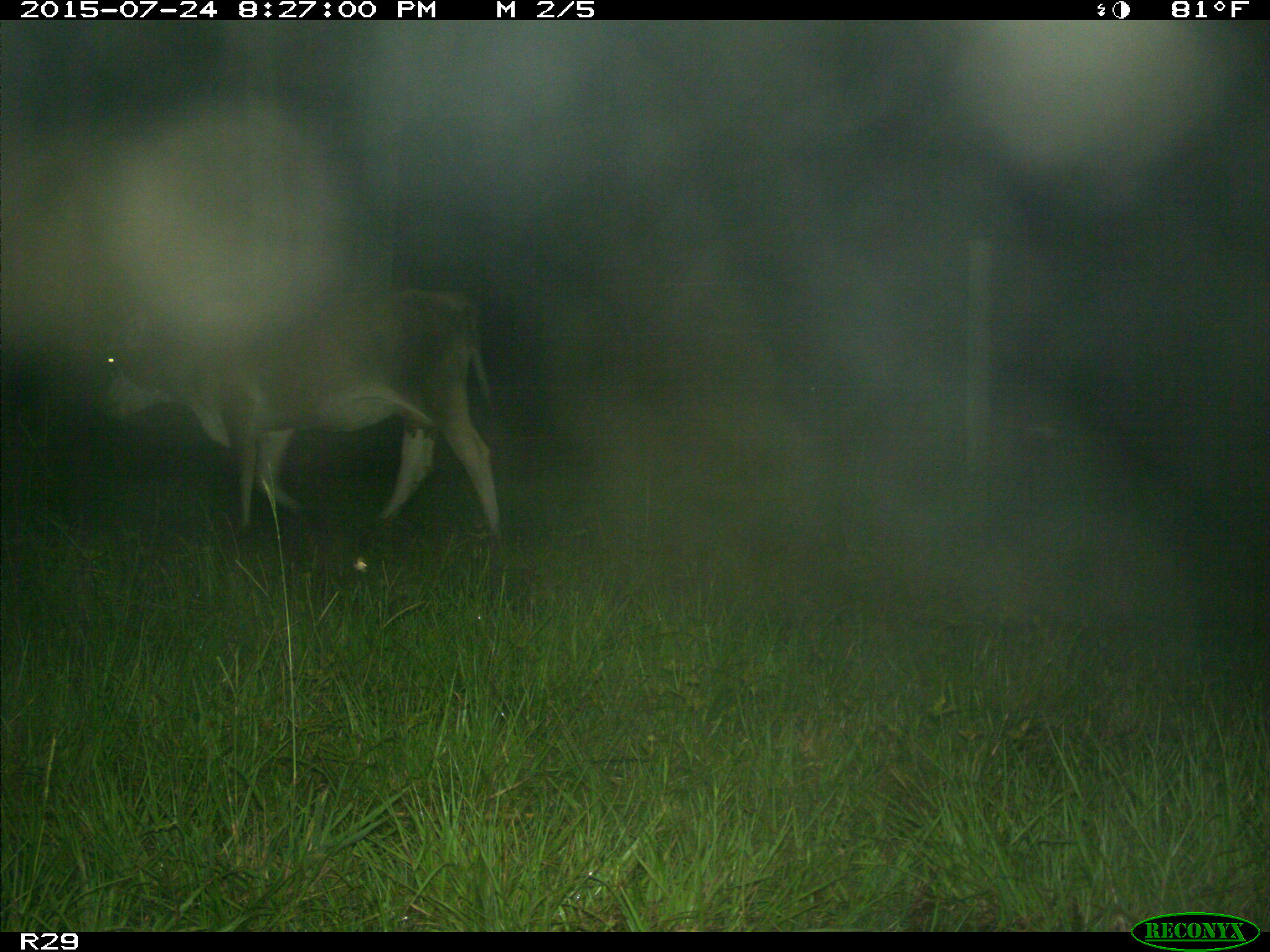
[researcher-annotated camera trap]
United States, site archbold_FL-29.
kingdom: Animalia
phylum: Chordata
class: Mammalia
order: Artiodactyla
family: Bovidae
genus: Bos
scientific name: Bos taurus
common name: domestic cow